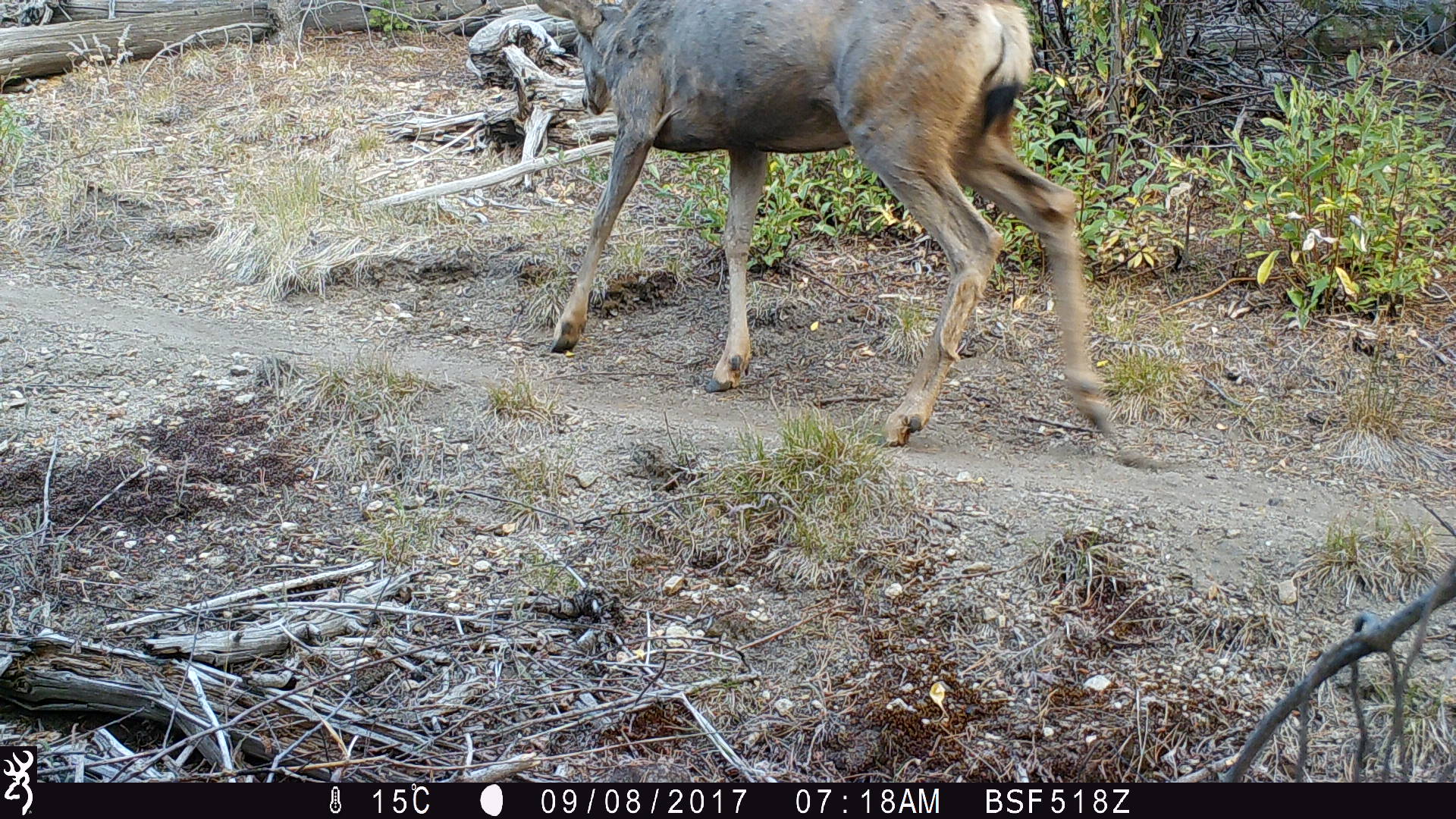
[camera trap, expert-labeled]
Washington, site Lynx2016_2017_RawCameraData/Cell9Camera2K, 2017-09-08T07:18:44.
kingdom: Animalia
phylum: Chordata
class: Mammalia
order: Artiodactyla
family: Cervidae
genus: Odocoileus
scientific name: Odocoileus hemionus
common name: mule deer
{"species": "Odocoileus hemionus (mule deer)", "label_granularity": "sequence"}